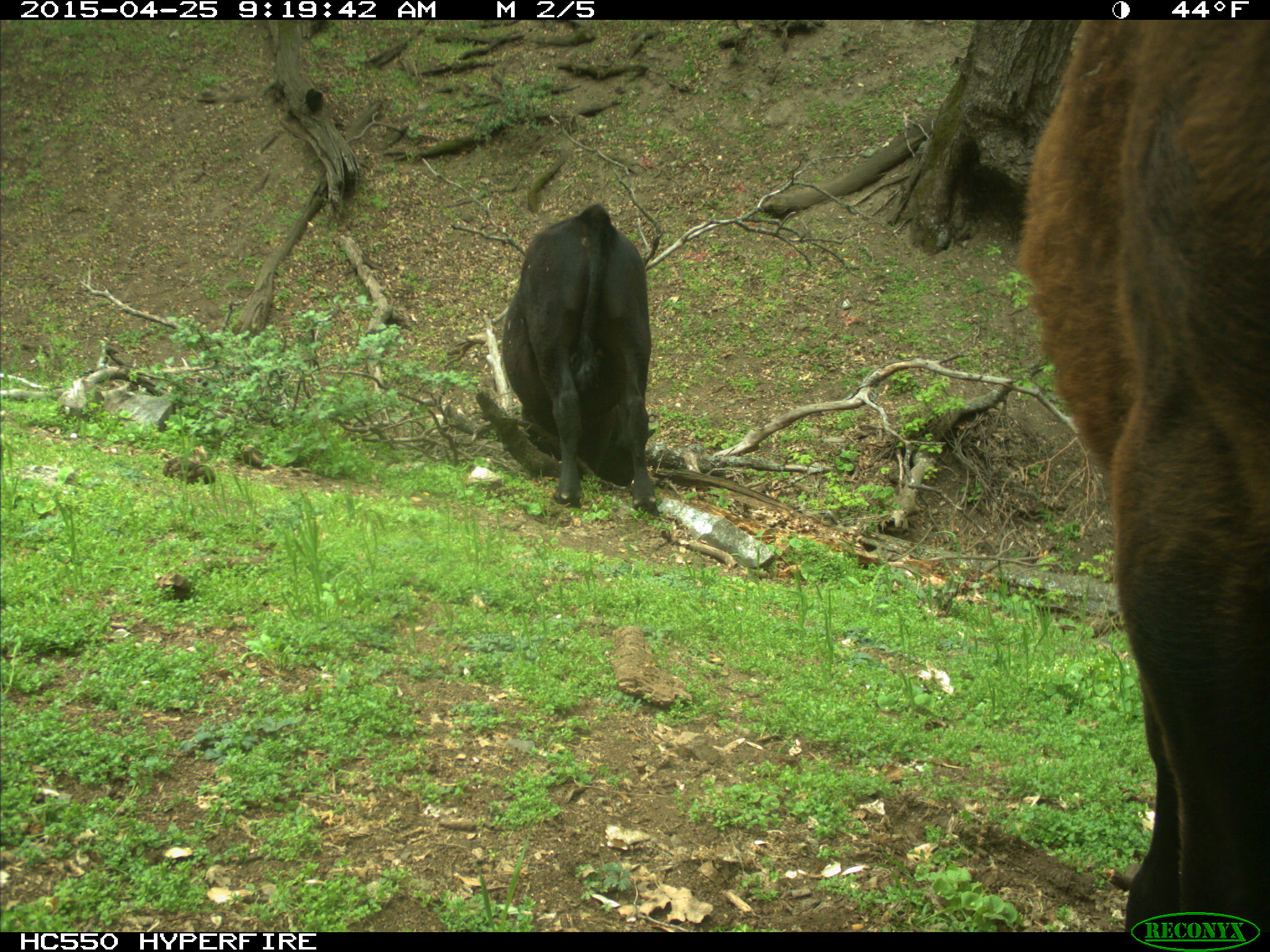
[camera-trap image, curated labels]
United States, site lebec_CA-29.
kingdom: Animalia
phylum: Chordata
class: Mammalia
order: Artiodactyla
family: Bovidae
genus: Bos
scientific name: Bos taurus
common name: domestic cow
Bos taurus (domestic cow).